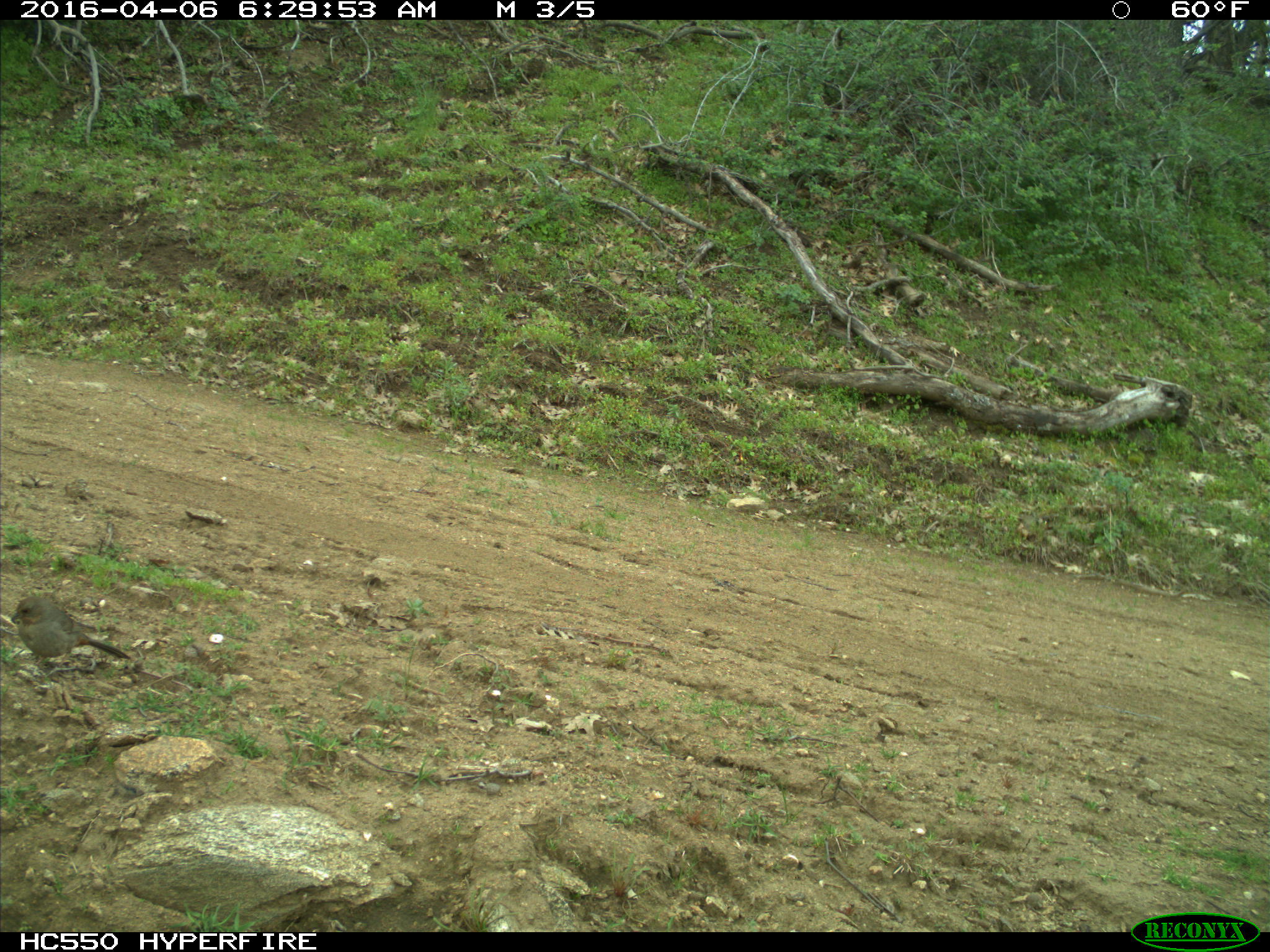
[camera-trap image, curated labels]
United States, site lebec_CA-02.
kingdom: Animalia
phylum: Chordata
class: Aves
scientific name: Aves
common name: birds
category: unidentified bird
Unidentified bird (birds) (Aves).